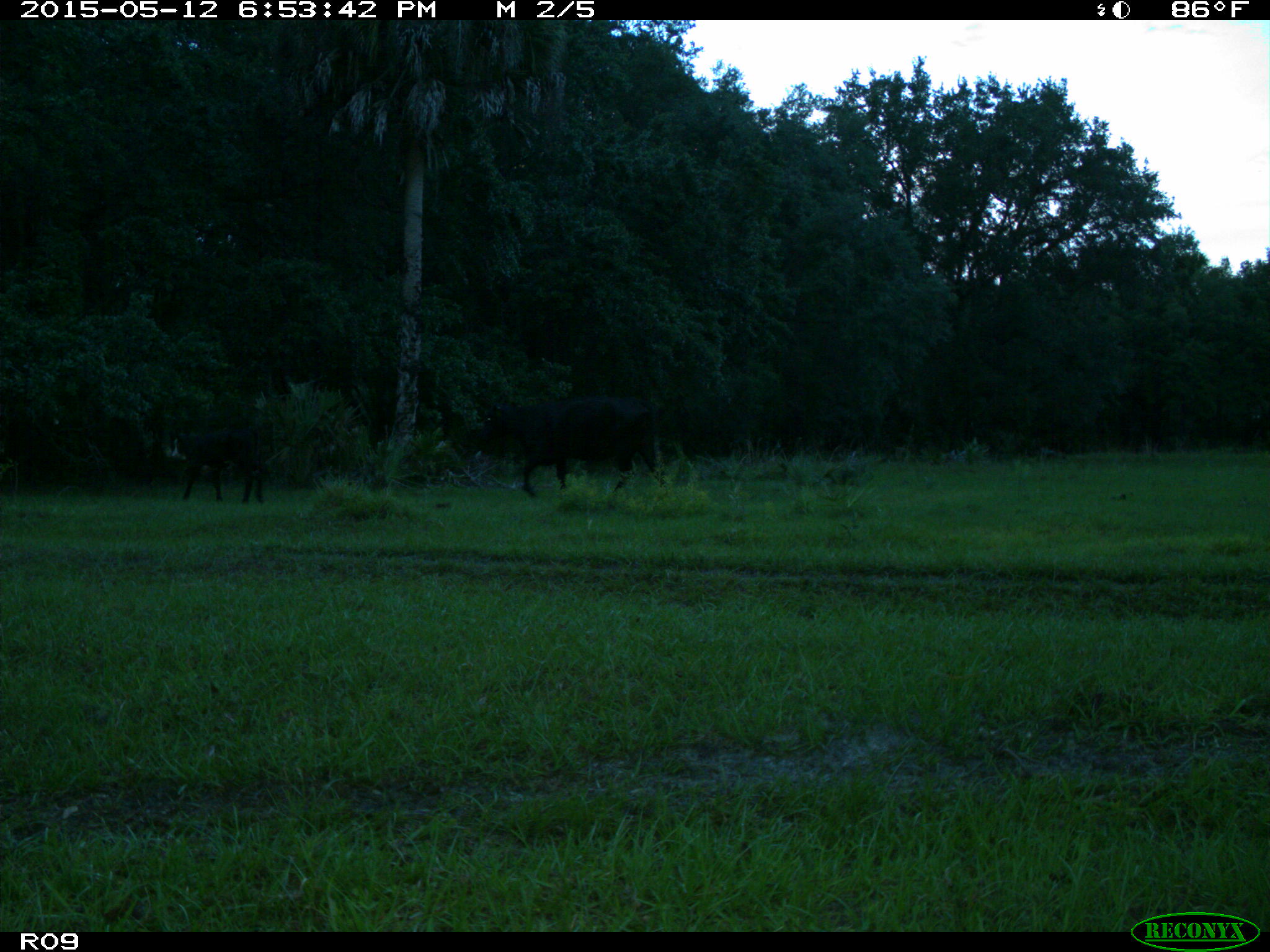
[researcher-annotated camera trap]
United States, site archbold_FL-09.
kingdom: Animalia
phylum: Chordata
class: Mammalia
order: Artiodactyla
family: Bovidae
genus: Bos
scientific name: Bos taurus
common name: domestic cow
Bos taurus (domestic cow).